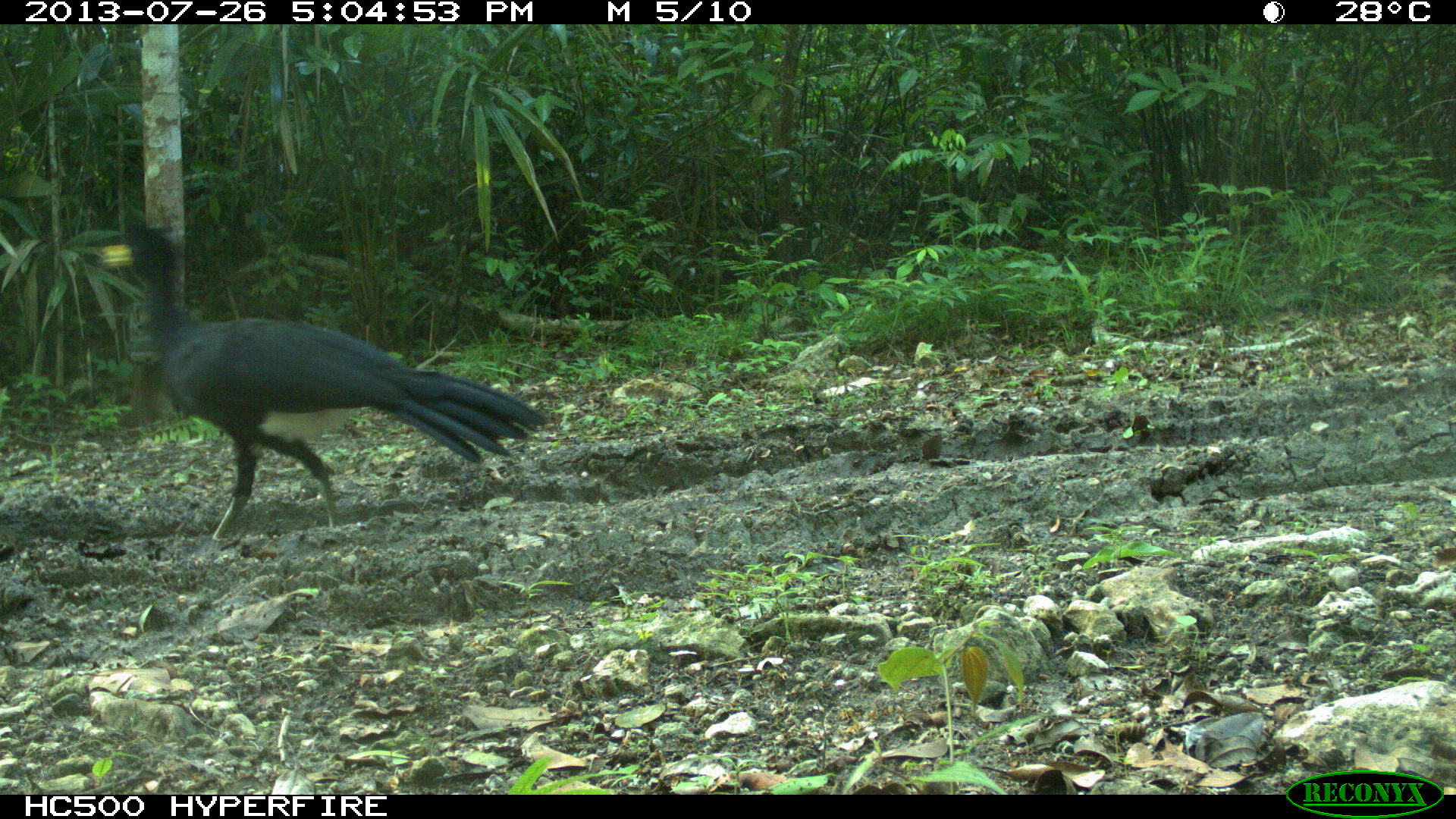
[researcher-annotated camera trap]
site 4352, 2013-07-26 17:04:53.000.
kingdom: Animalia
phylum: Chordata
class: Aves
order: Galliformes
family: Cracidae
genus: Crax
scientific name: Crax rubra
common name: great curassow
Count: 1.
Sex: male.